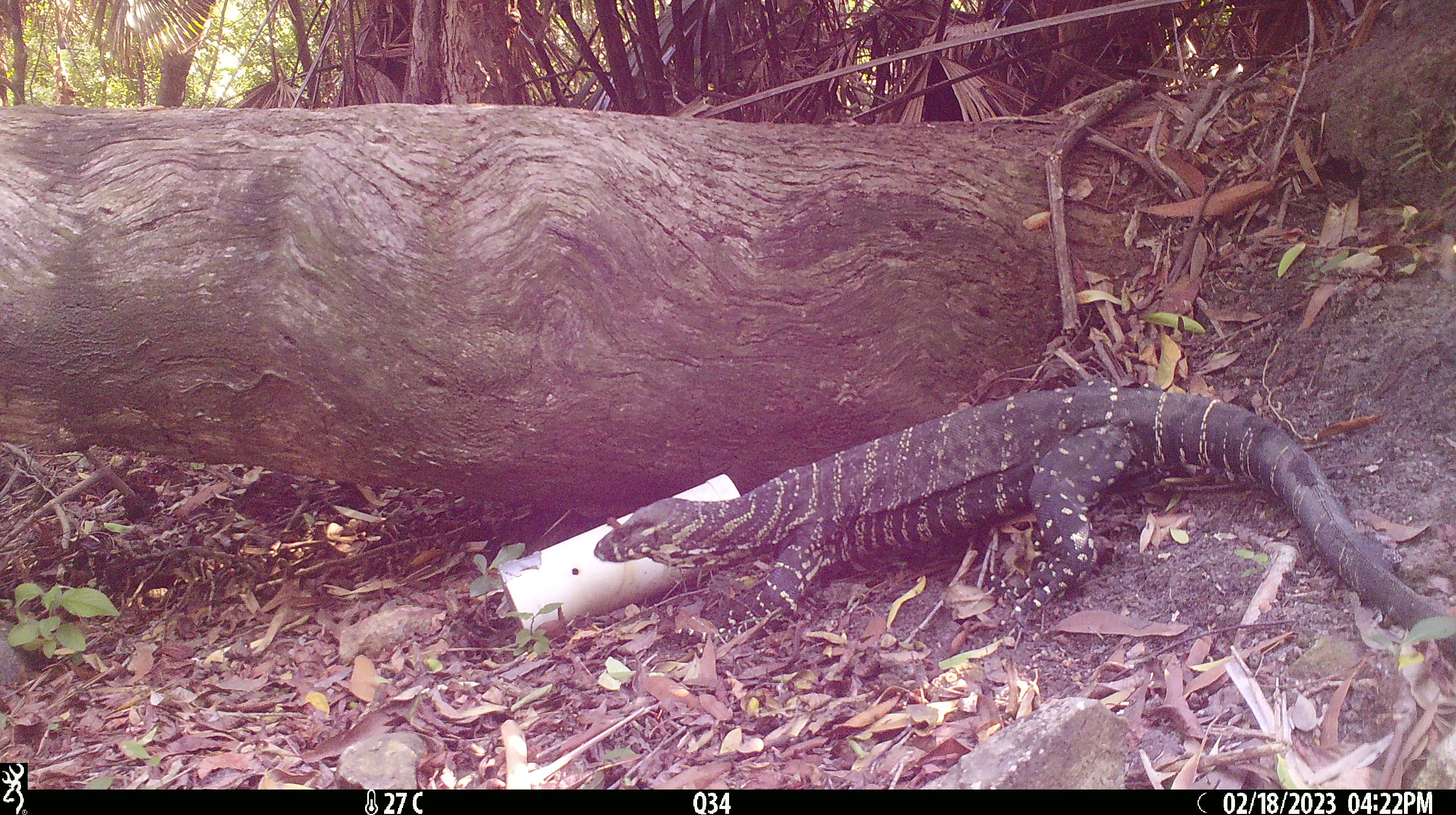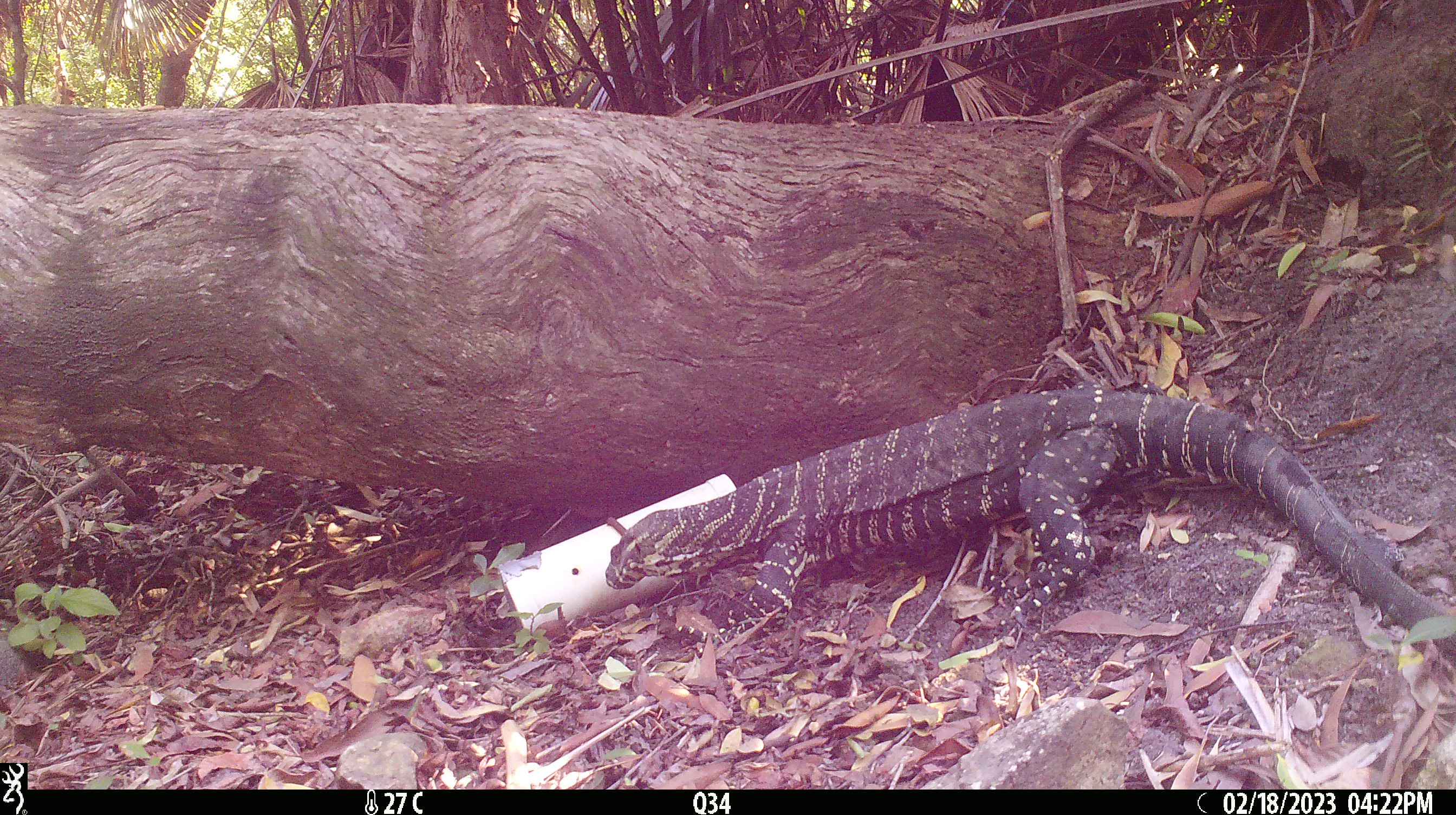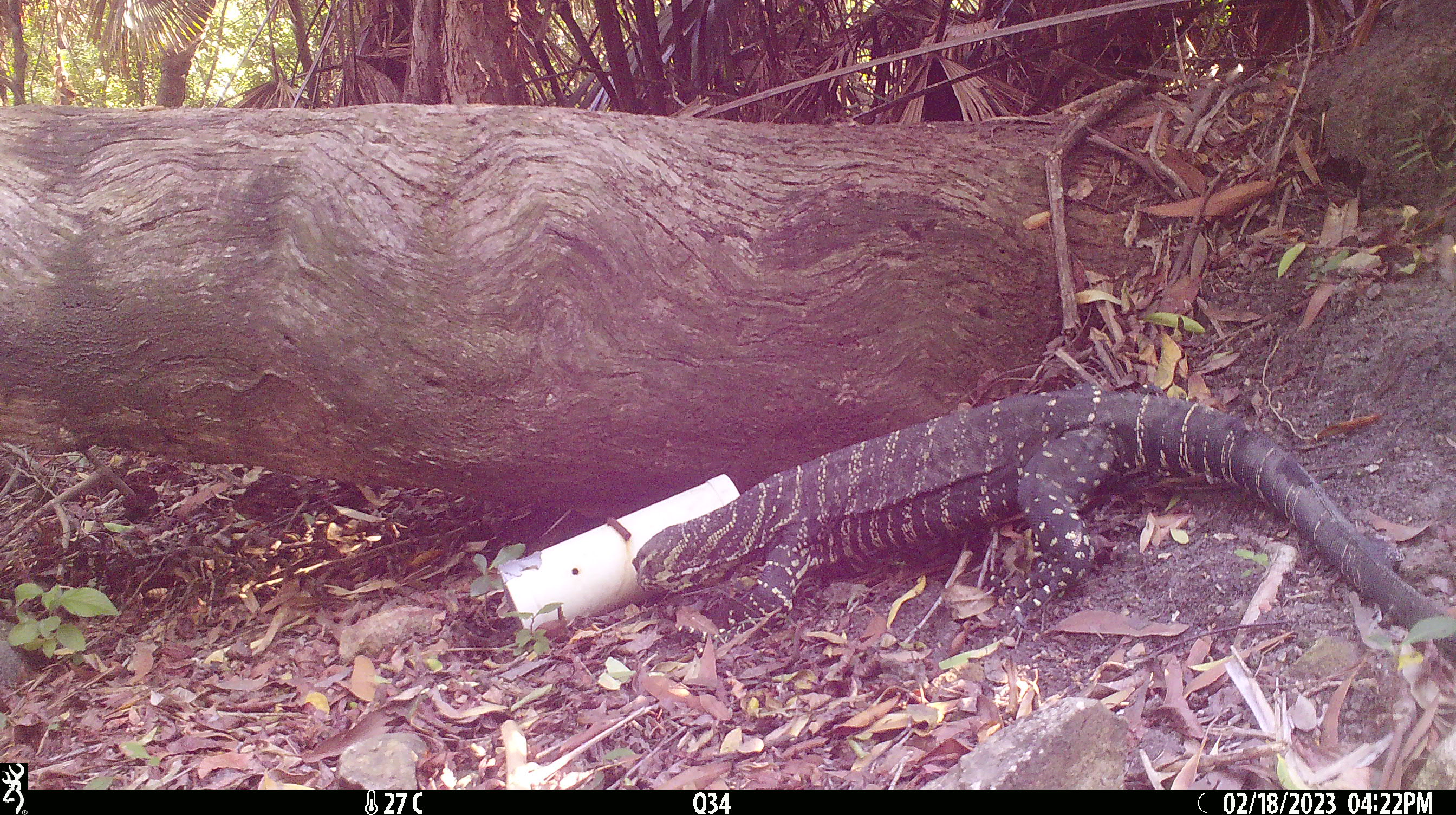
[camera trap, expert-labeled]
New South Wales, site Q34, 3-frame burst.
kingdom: Animalia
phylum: Chordata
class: Reptilia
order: Squamata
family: Varanidae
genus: Varanus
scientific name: Varanus varius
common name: lace monitor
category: goanna